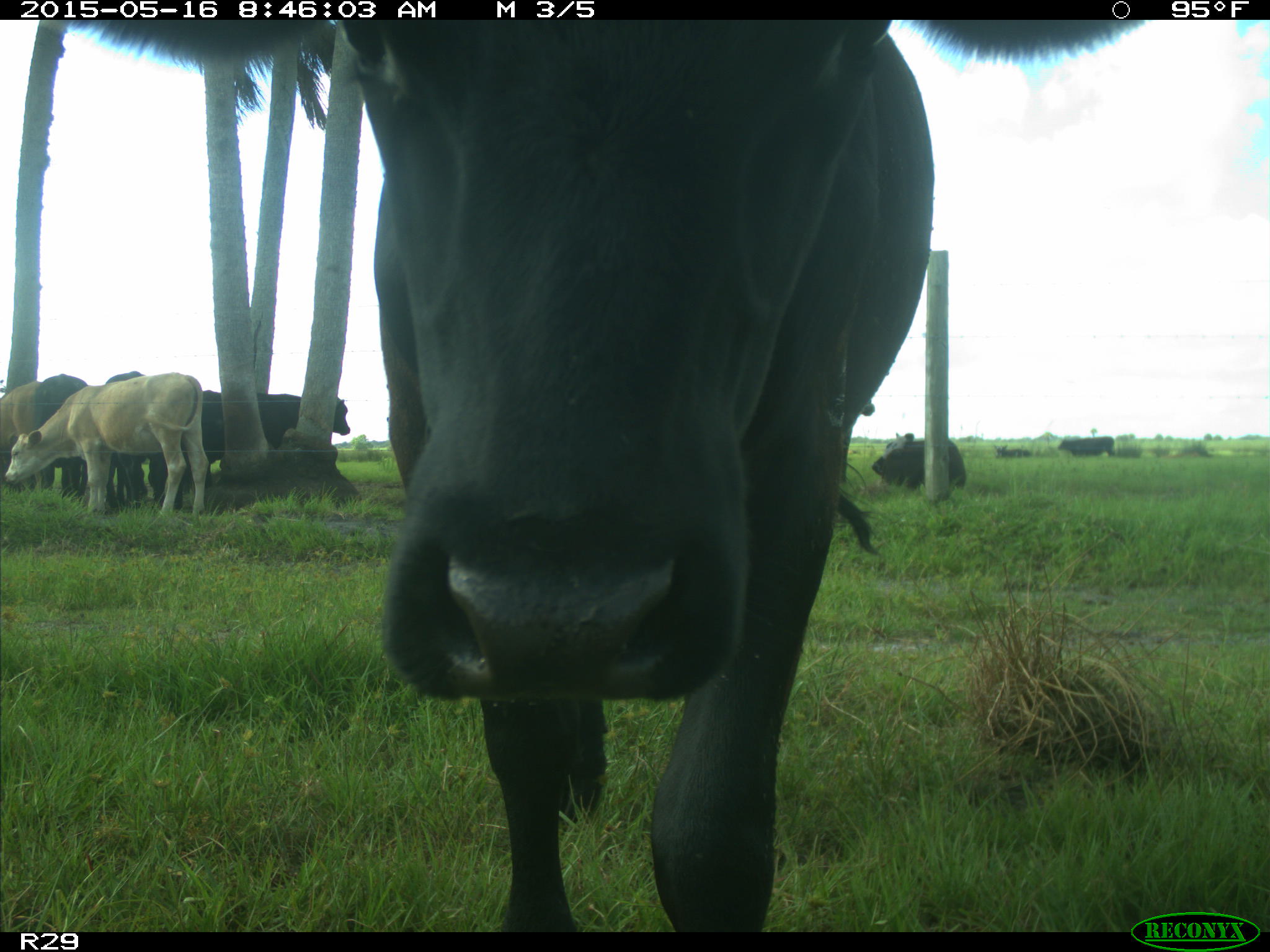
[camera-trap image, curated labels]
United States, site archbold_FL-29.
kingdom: Animalia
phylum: Chordata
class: Mammalia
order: Artiodactyla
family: Bovidae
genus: Bos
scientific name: Bos taurus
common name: domestic cow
Bos taurus (domestic cow).